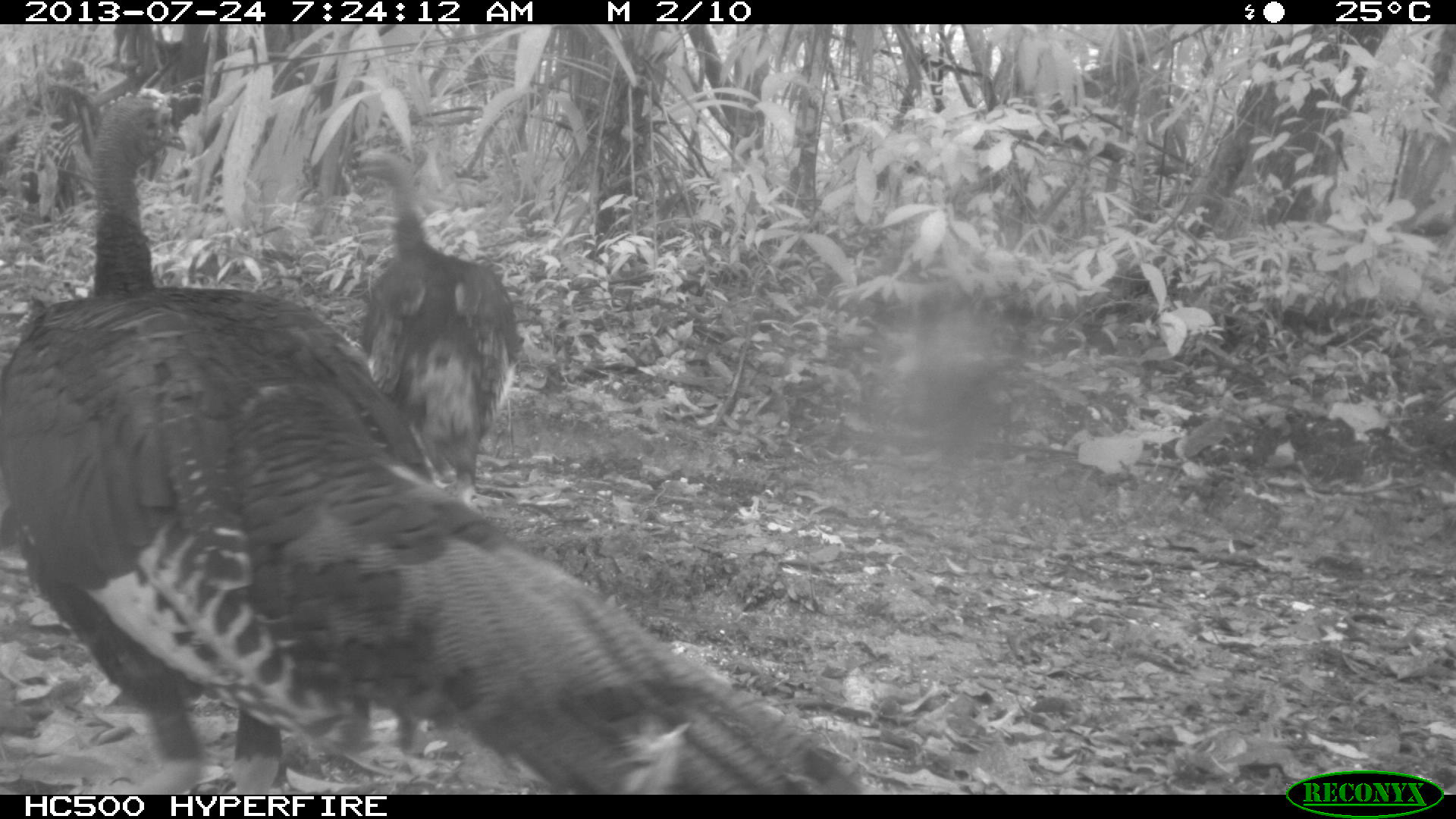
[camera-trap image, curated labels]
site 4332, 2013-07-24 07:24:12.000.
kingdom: Animalia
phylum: Chordata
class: Aves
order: Galliformes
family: Phasianidae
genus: Meleagris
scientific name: Meleagris ocellata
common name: ocellated turkey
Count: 3.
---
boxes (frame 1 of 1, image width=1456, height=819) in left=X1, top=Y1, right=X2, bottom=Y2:
meleagris ocellata: left=0, top=84, right=870, bottom=795; left=341, top=147, right=524, bottom=497